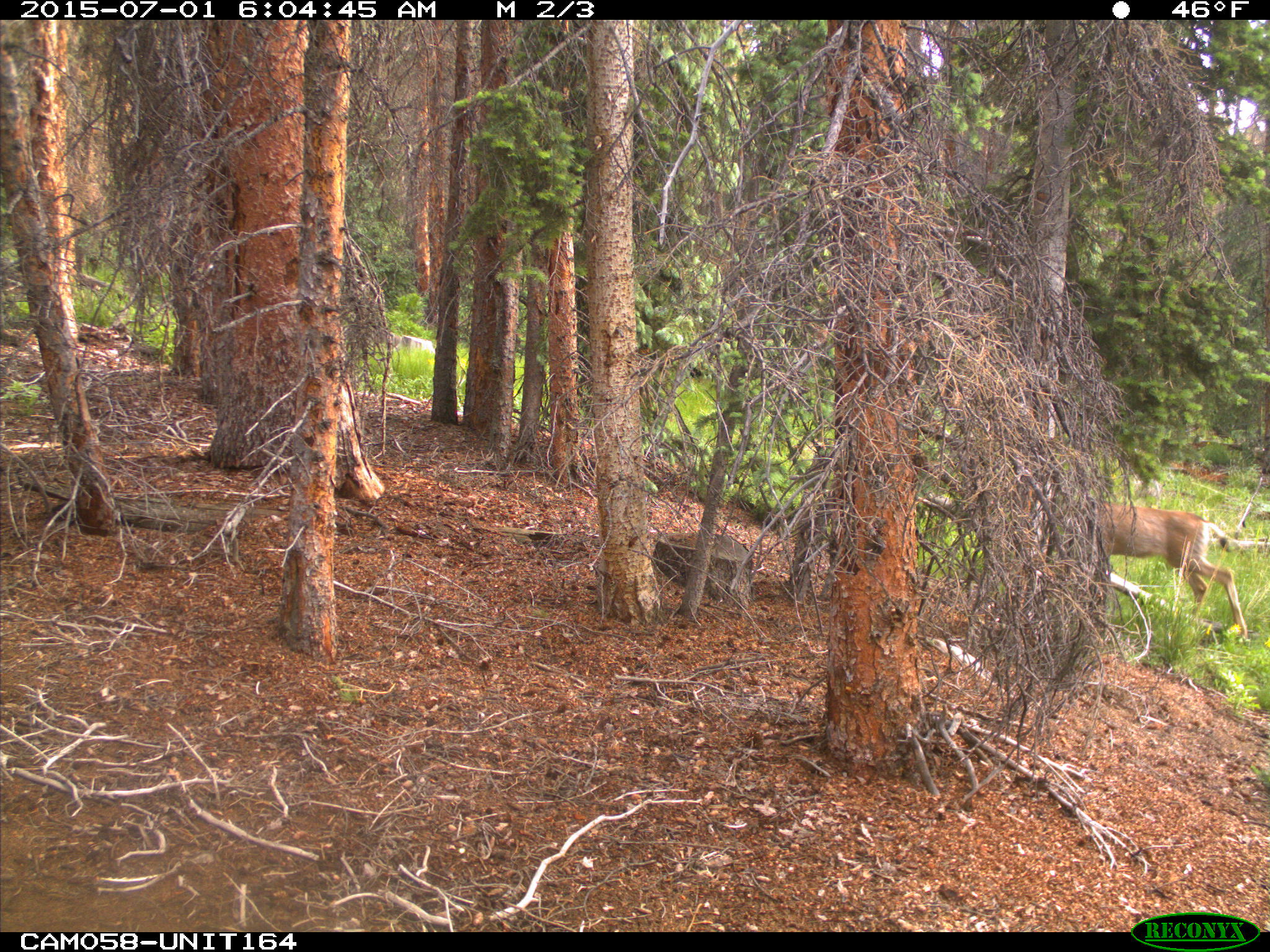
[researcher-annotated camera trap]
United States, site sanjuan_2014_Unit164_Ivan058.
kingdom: Animalia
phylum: Chordata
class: Mammalia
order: Artiodactyla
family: Cervidae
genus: Odocoileus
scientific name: Odocoileus hemionus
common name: mule deer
Odocoileus hemionus (mule deer).